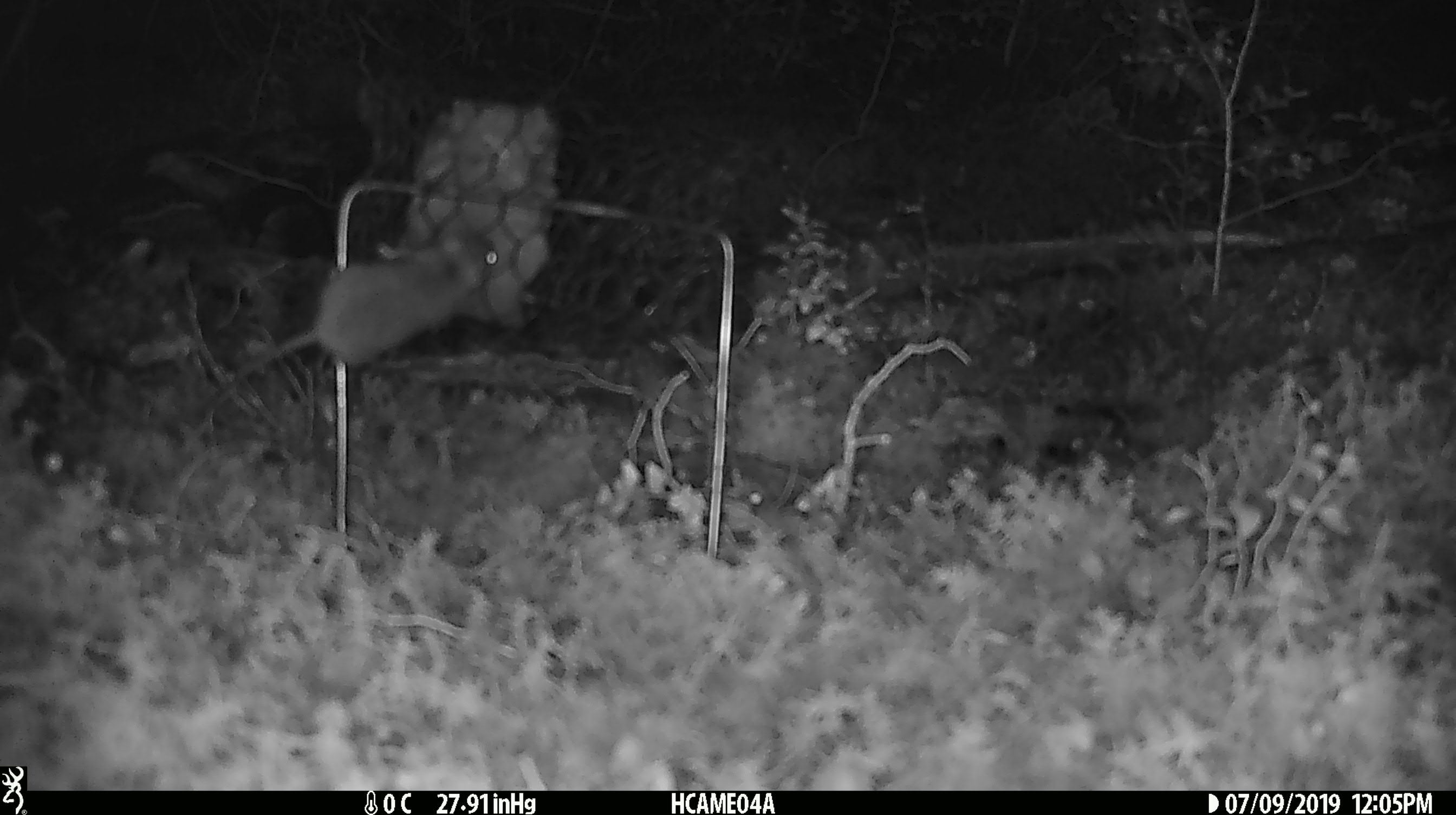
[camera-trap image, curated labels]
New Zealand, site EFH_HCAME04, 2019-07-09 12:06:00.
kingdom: Animalia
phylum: Chordata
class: Mammalia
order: Rodentia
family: Muridae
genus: Mus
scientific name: Mus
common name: mouse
Mouse (Mus).